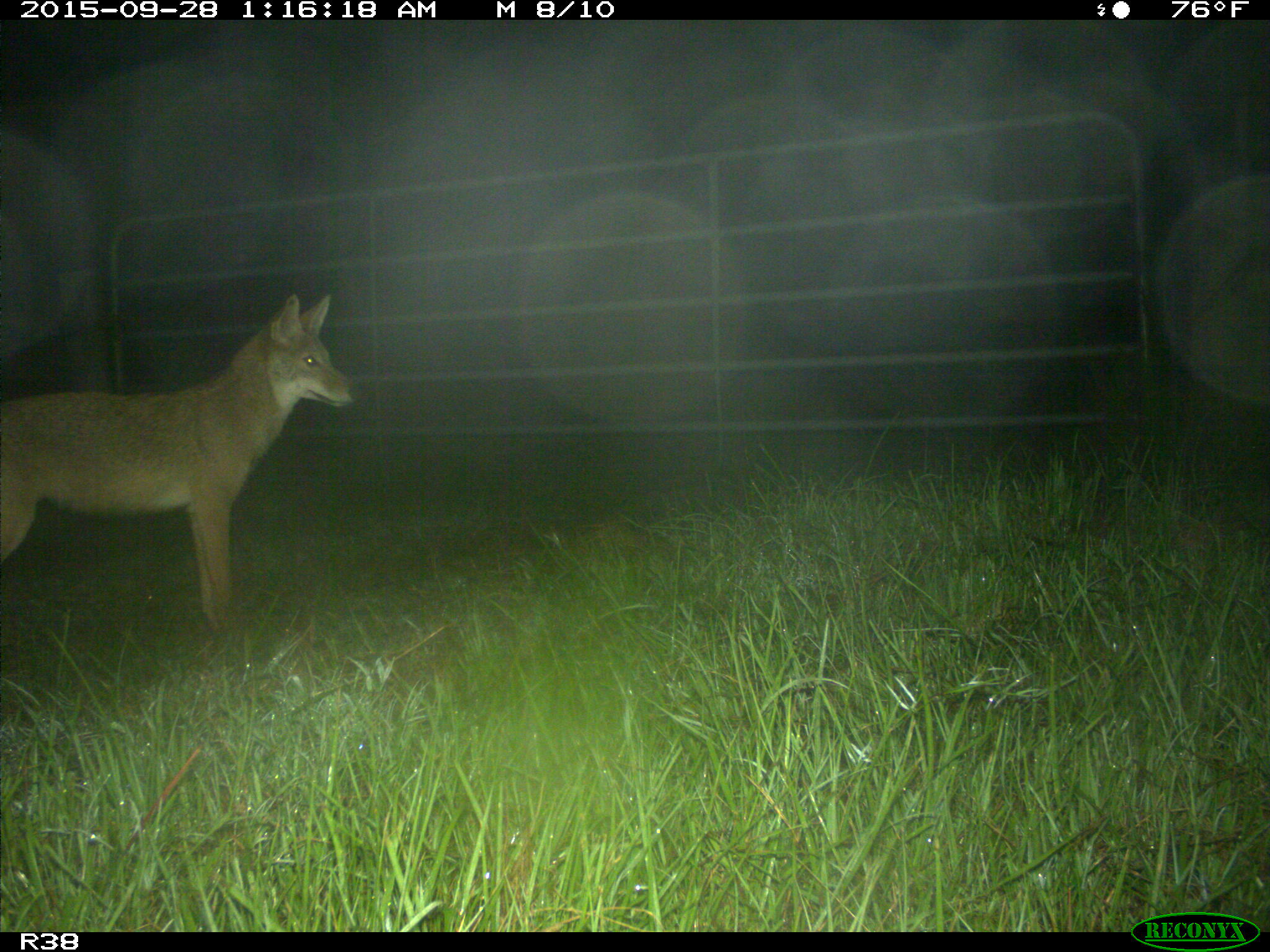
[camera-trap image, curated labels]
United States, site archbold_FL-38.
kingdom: Animalia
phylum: Chordata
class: Mammalia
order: Carnivora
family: Canidae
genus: Canis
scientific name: Canis latrans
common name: coyote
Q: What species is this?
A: Canis latrans (coyote).